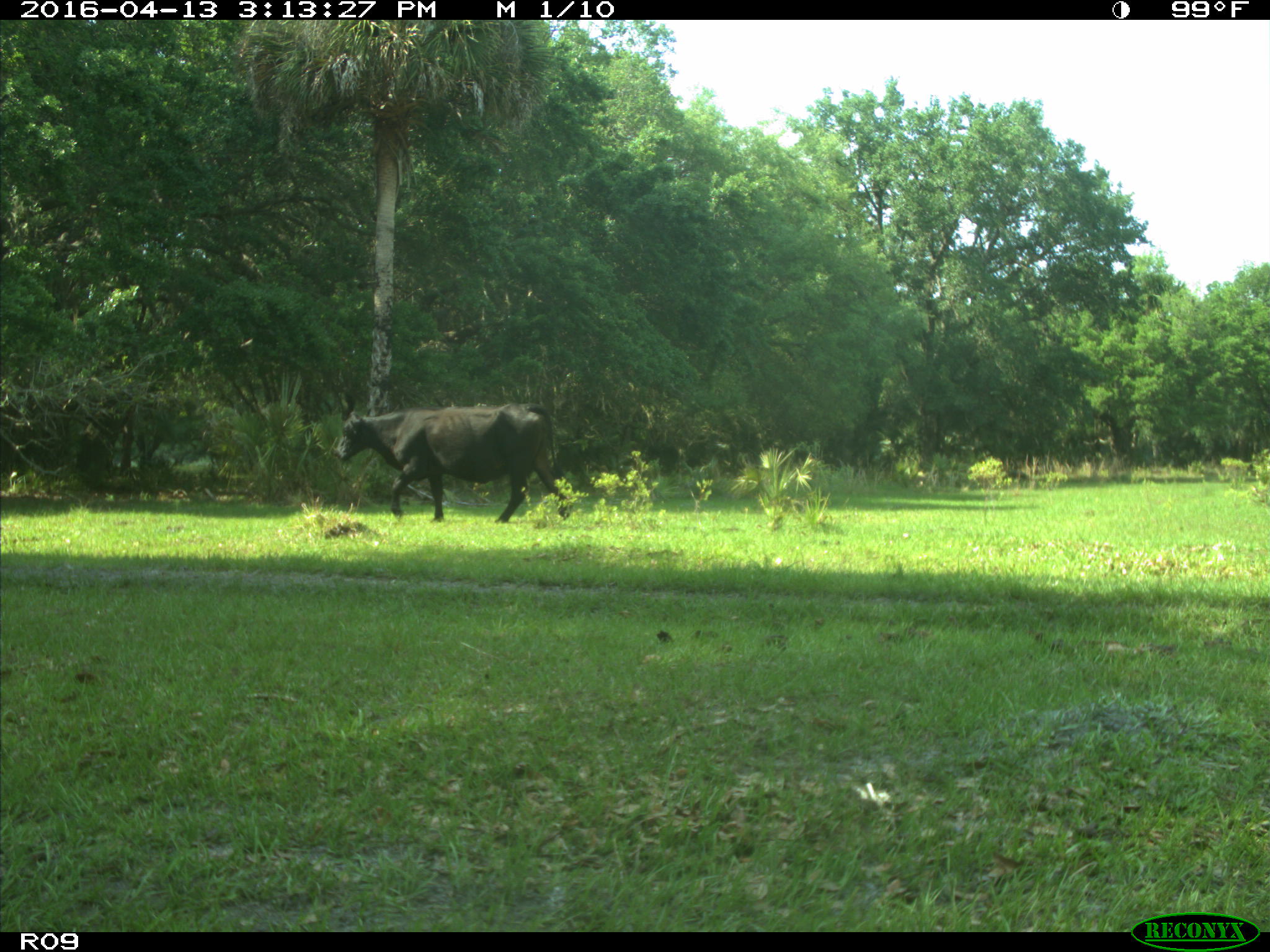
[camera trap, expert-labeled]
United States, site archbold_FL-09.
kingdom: Animalia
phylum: Chordata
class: Mammalia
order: Artiodactyla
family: Bovidae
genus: Bos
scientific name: Bos taurus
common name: domestic cow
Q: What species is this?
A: Bos taurus (domestic cow).